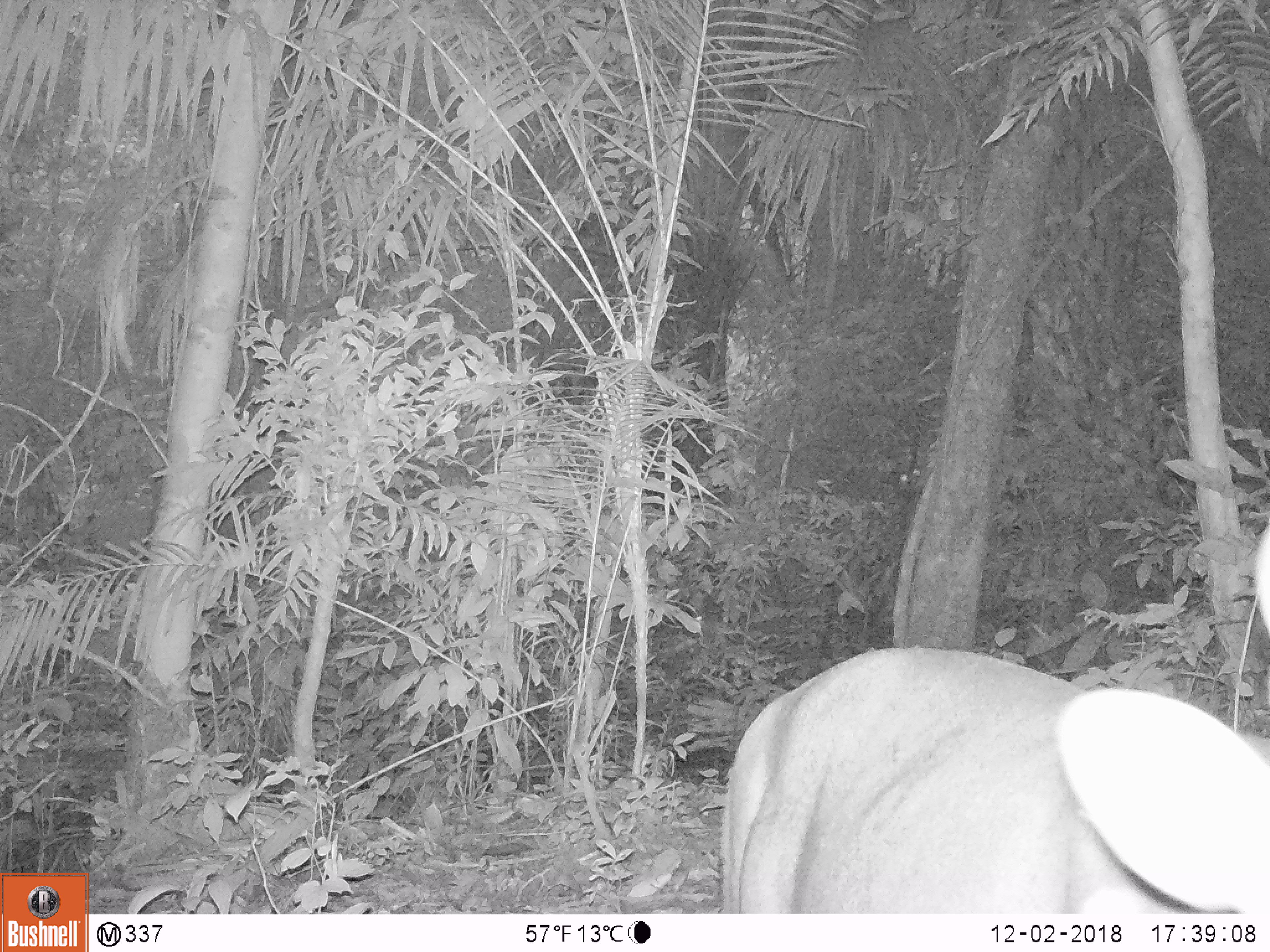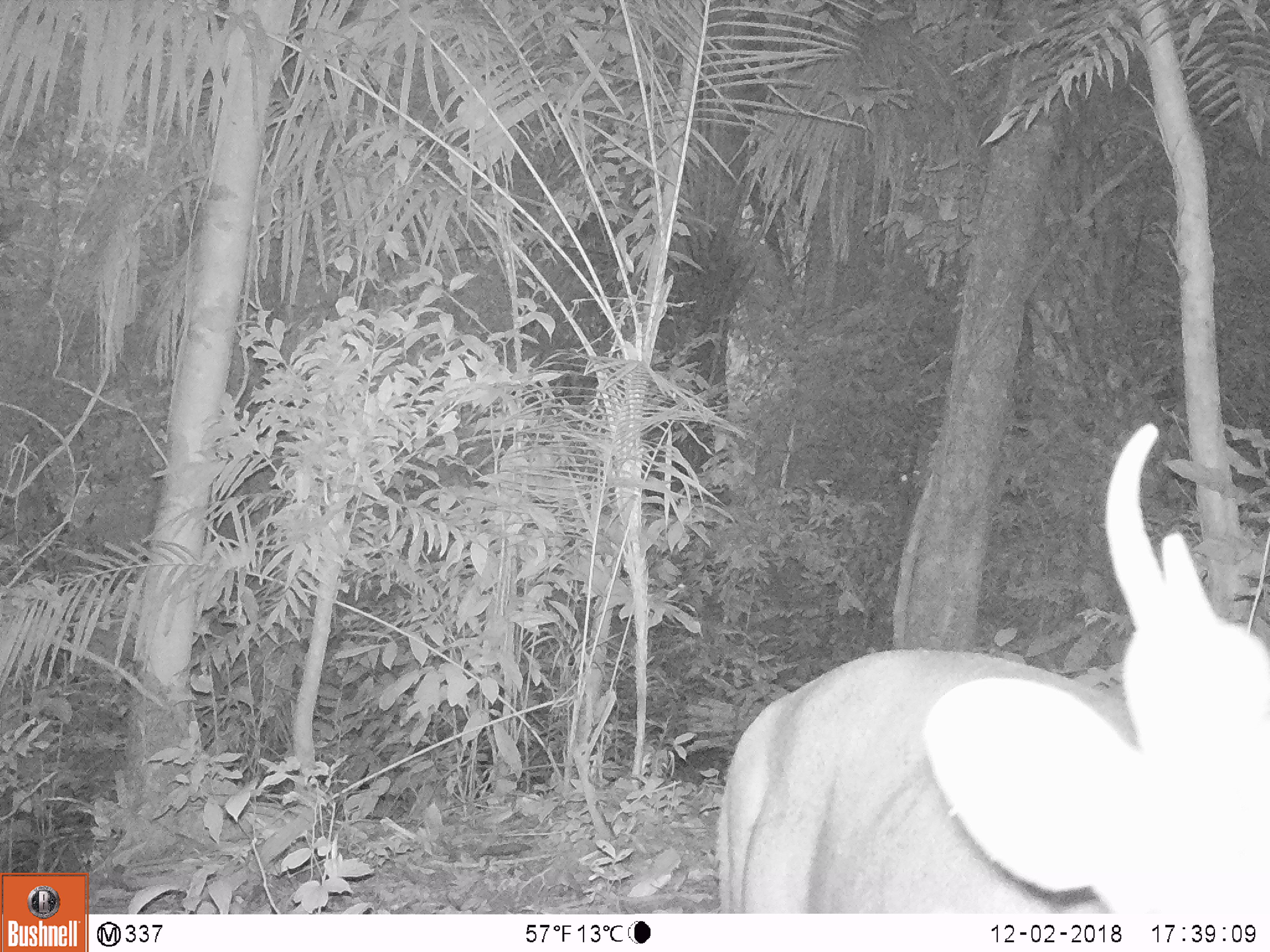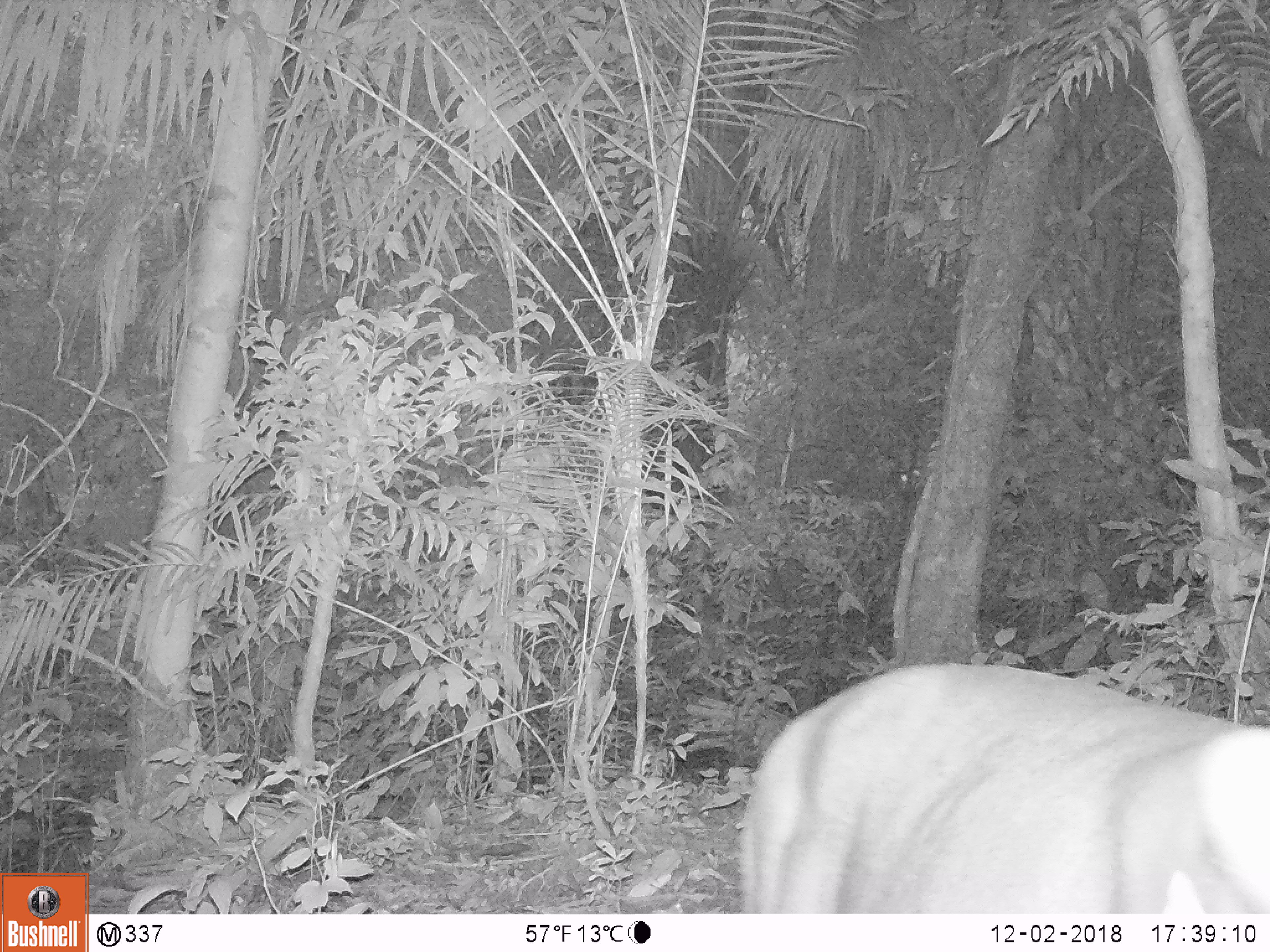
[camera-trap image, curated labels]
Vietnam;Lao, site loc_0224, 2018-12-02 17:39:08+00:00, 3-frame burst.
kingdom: Animalia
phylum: Chordata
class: Mammalia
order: Artiodactyla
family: Cervidae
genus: Muntiacus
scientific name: Muntiacus vuquangensis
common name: large-antlered muntjac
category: large antlered muntjac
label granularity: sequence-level